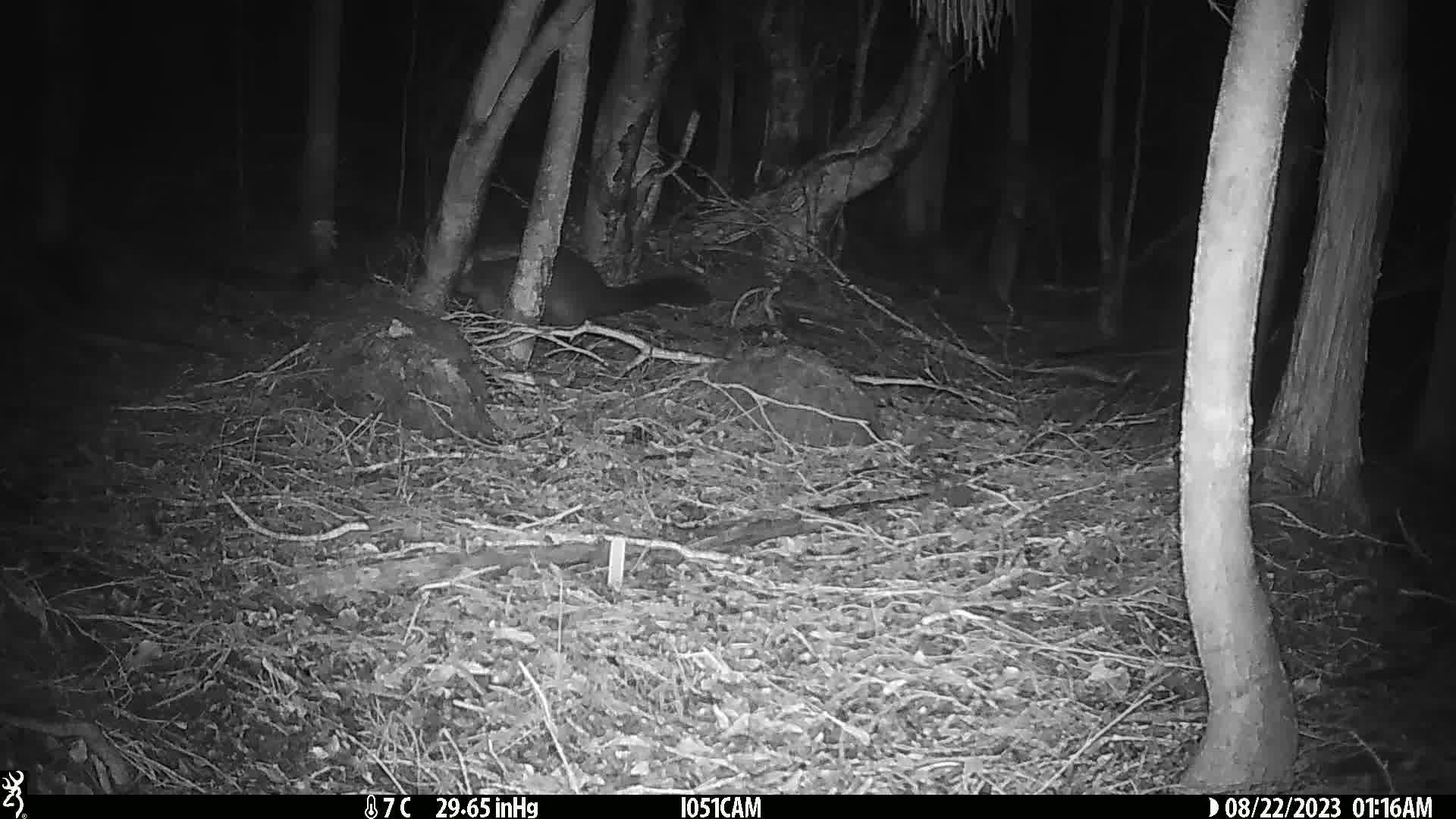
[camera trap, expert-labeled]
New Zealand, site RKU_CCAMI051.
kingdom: Animalia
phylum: Chordata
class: Mammalia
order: Diprotodontia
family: Phalangeridae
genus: Trichosurus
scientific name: Trichosurus vulpecula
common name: common brushtail possum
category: possum